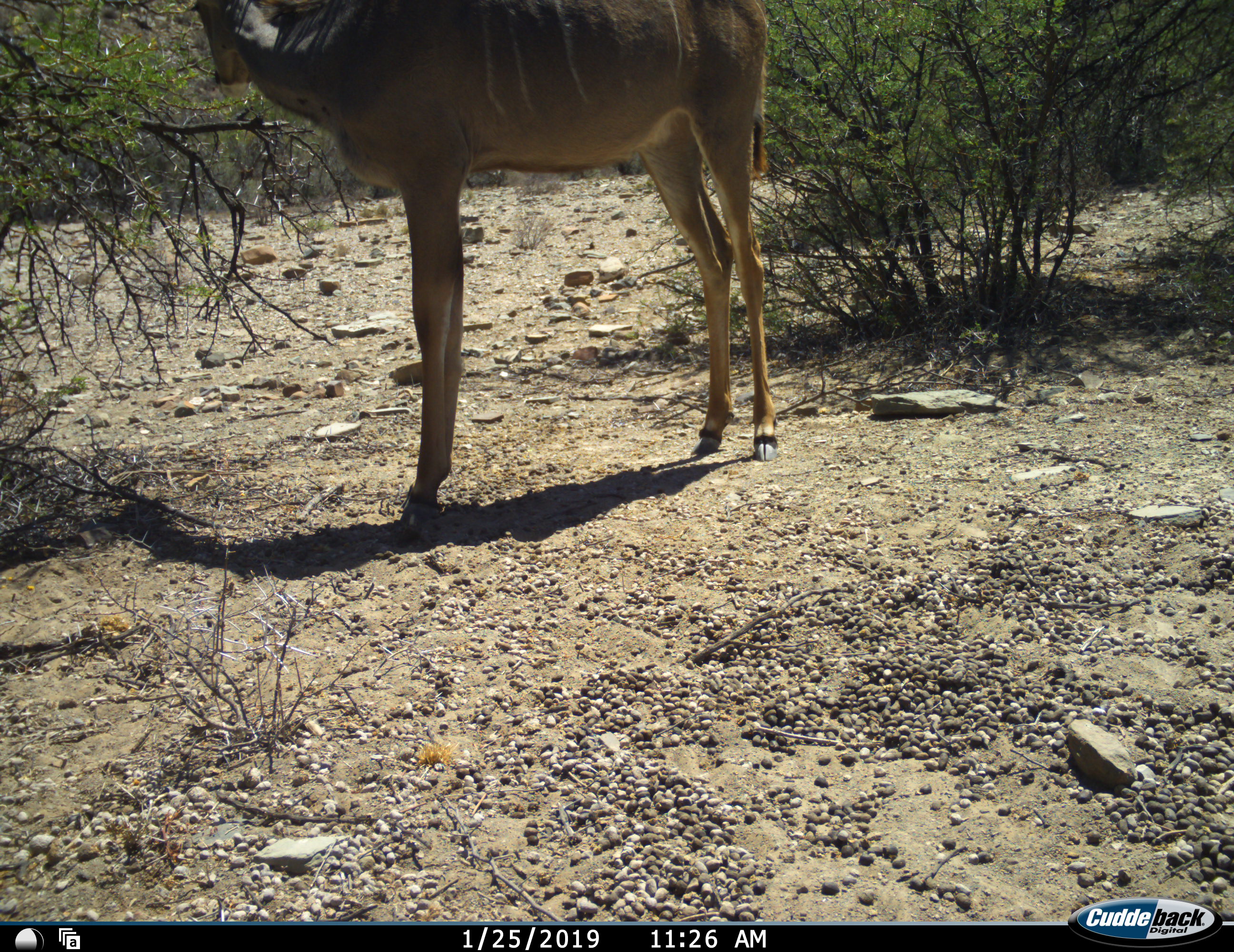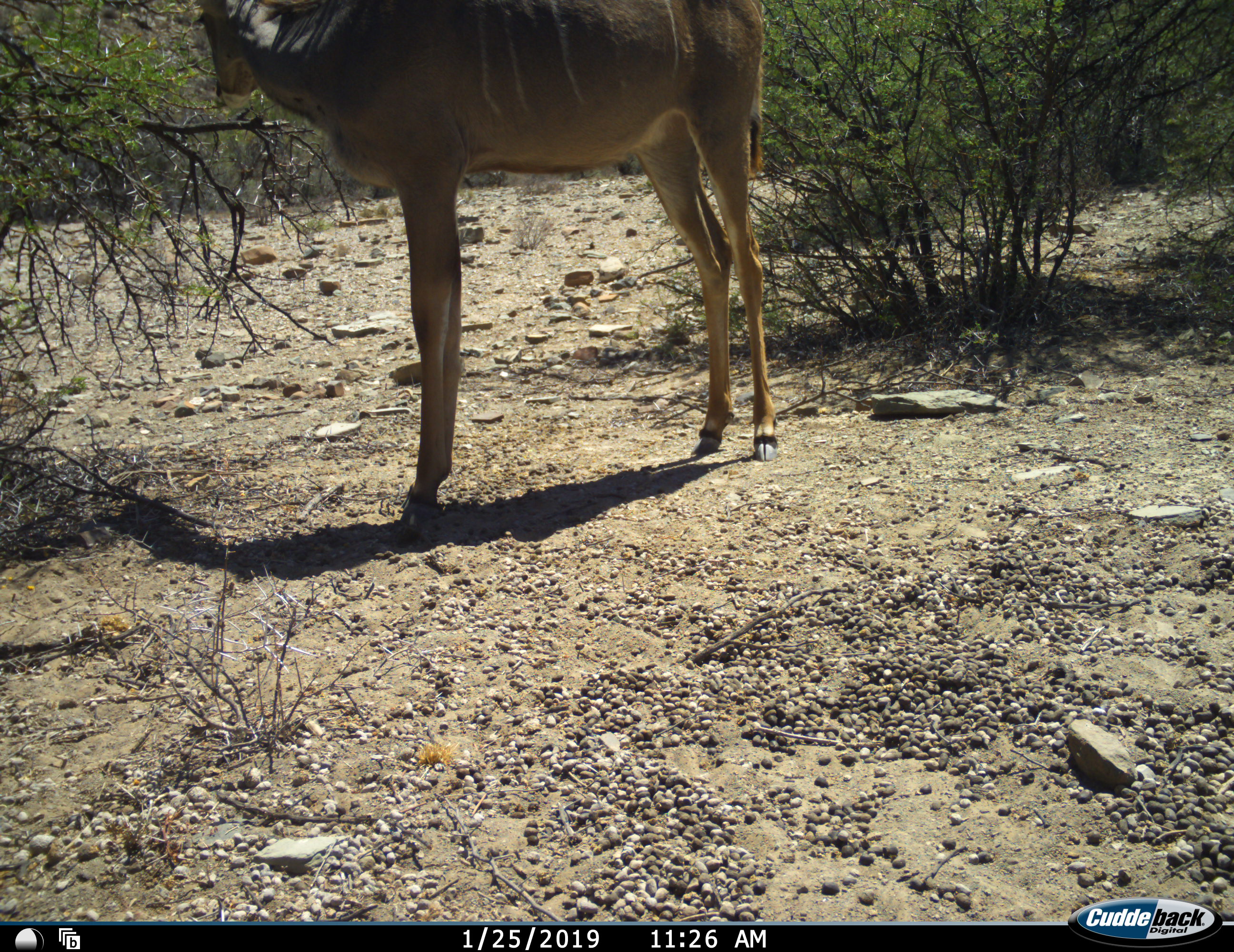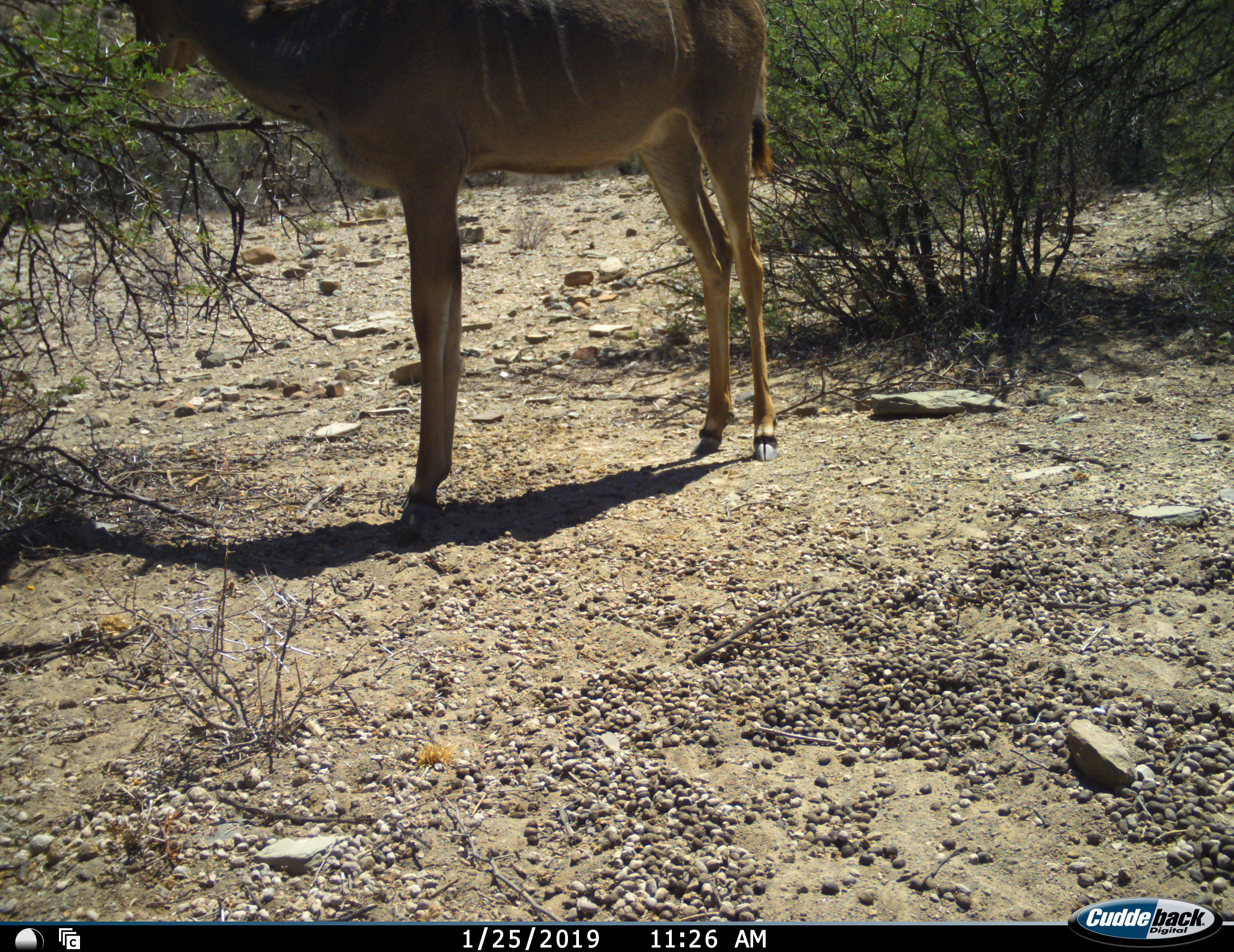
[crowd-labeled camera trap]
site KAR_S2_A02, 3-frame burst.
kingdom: Animalia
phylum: Chordata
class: Mammalia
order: Artiodactyla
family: Bovidae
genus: Tragelaphus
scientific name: Tragelaphus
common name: kudu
Kudu (Tragelaphus), count 1. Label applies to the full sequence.